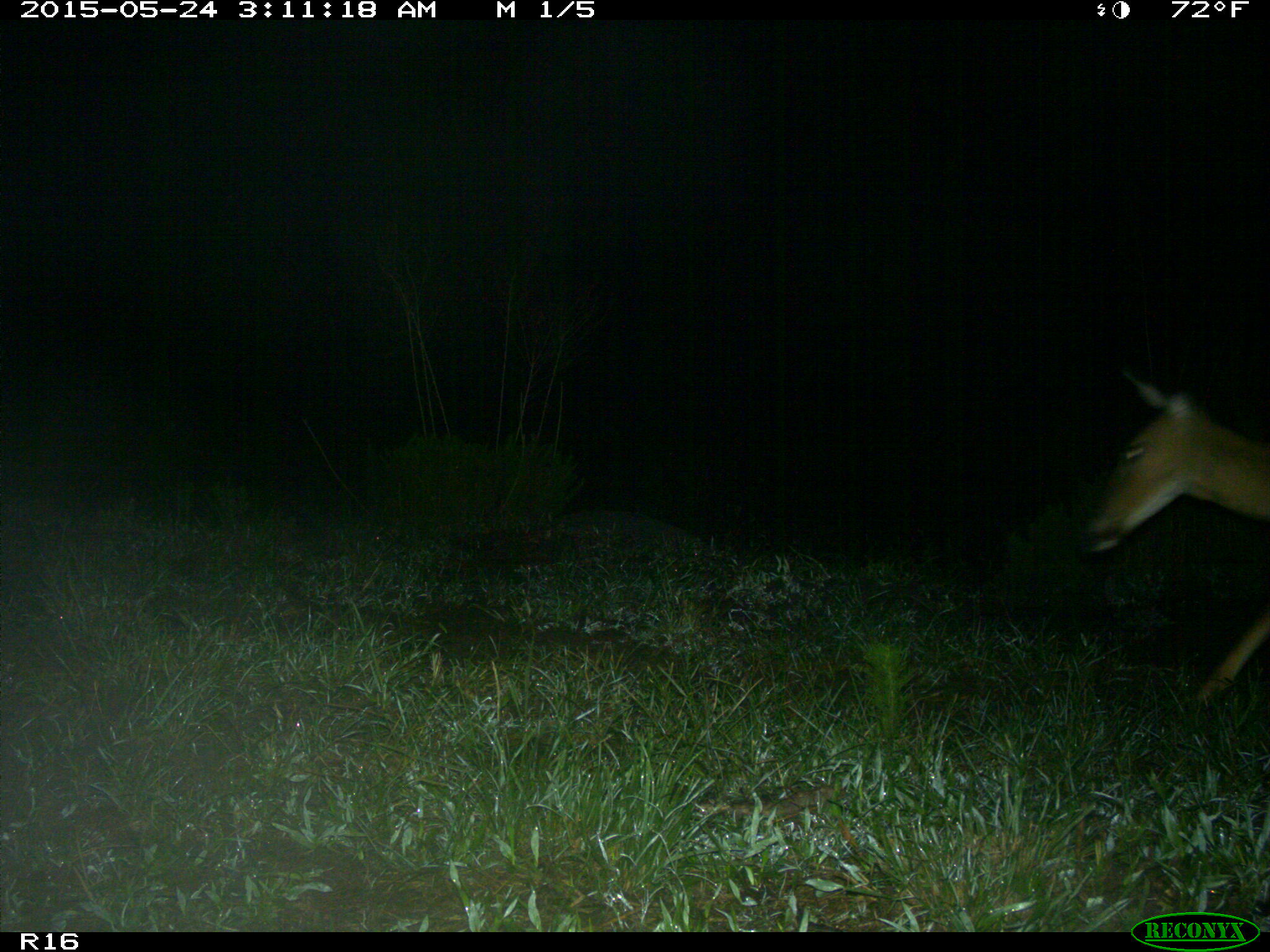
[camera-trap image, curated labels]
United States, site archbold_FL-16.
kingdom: Animalia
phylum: Chordata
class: Mammalia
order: Artiodactyla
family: Cervidae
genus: Odocoileus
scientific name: Odocoileus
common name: deer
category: unidentified deer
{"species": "unidentified deer (deer) (Odocoileus)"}